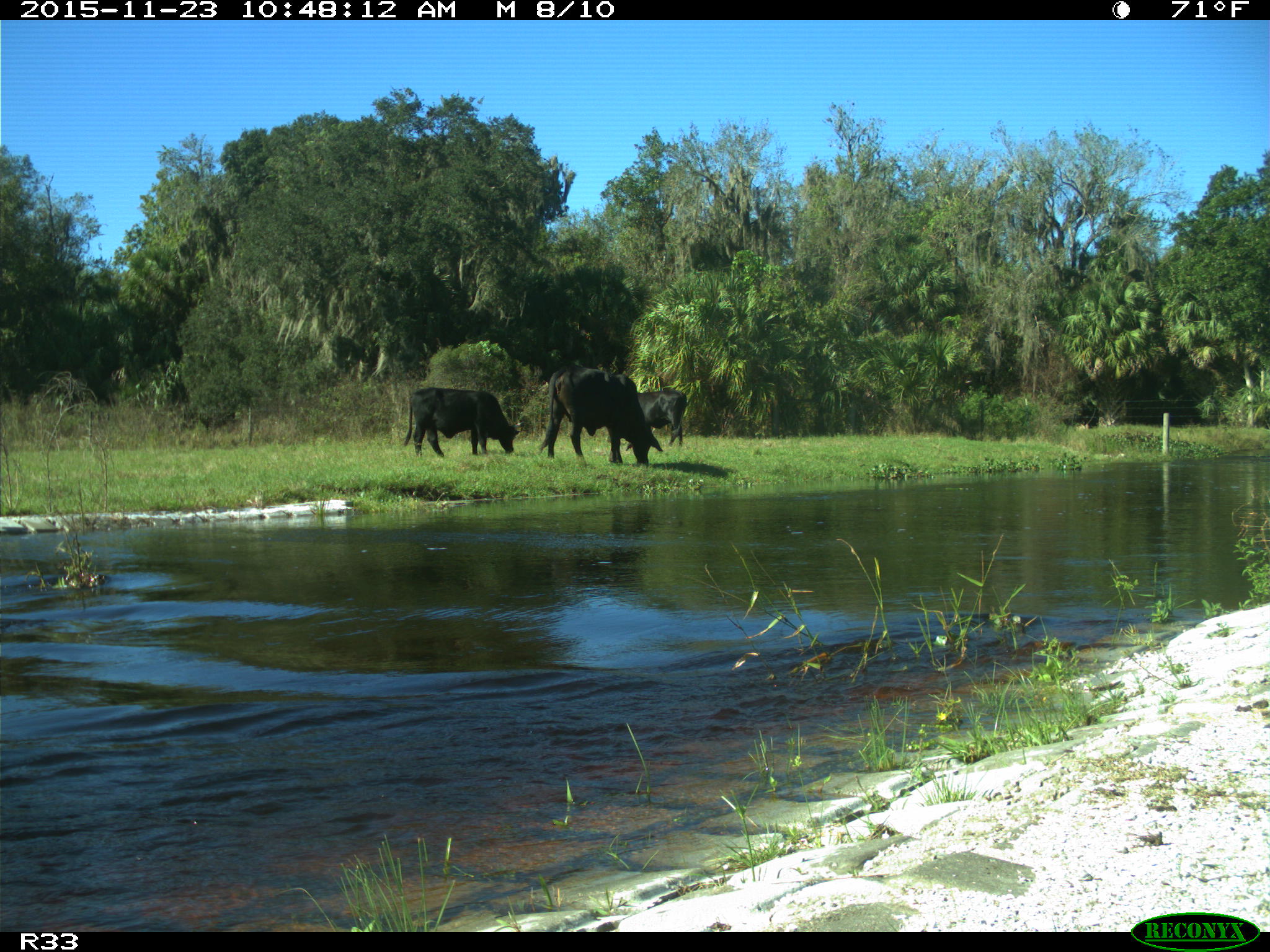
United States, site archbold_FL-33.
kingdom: Animalia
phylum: Chordata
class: Mammalia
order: Artiodactyla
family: Bovidae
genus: Bos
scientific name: Bos taurus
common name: domestic cow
Bos taurus (domestic cow).